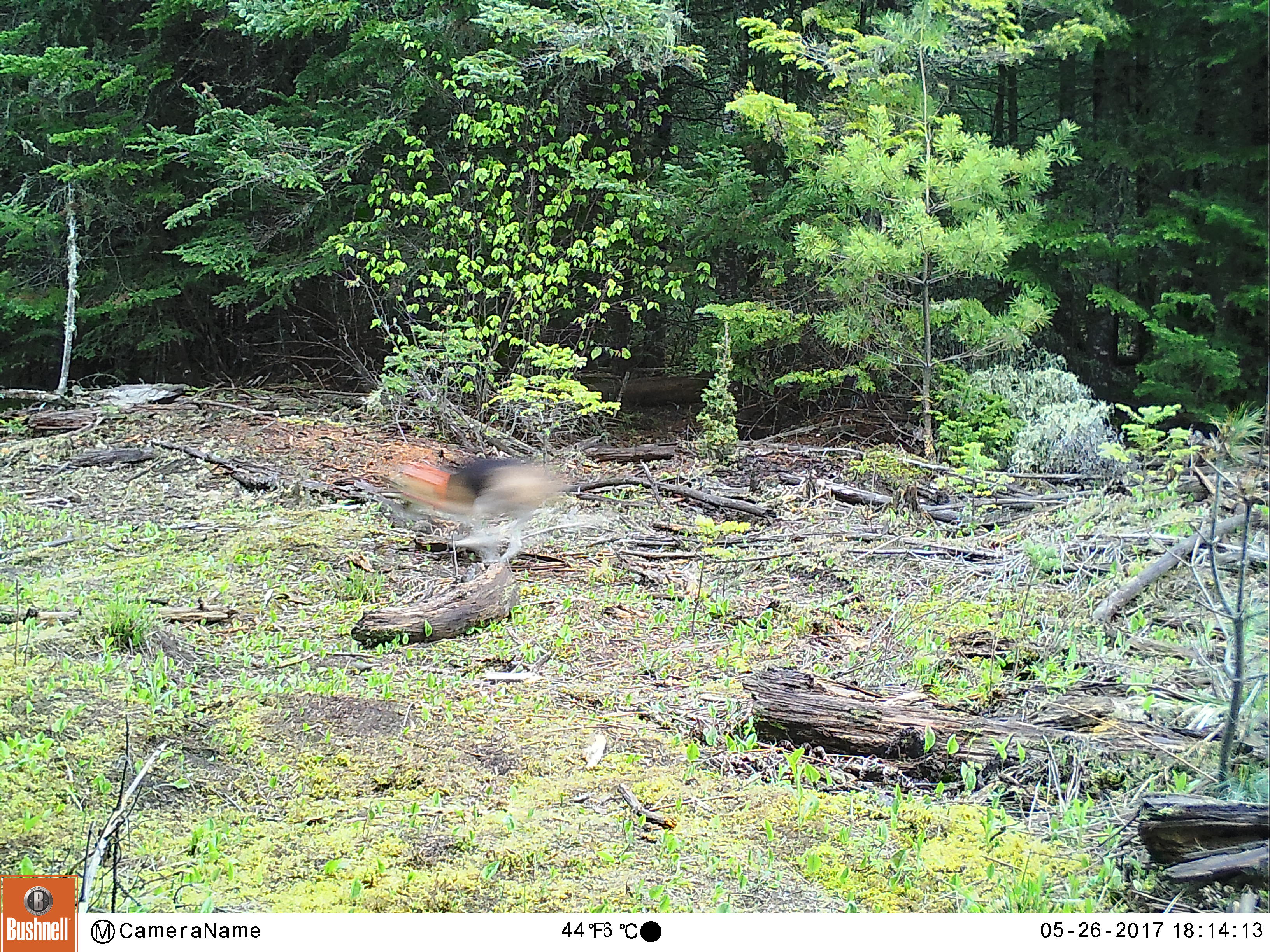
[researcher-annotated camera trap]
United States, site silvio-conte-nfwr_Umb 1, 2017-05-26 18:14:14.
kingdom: Animalia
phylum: Chordata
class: Mammalia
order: Carnivora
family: Canidae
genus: Canis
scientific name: Canis familiaris familiaris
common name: domestic dog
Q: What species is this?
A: Domestic dog (Canis familiaris familiaris).